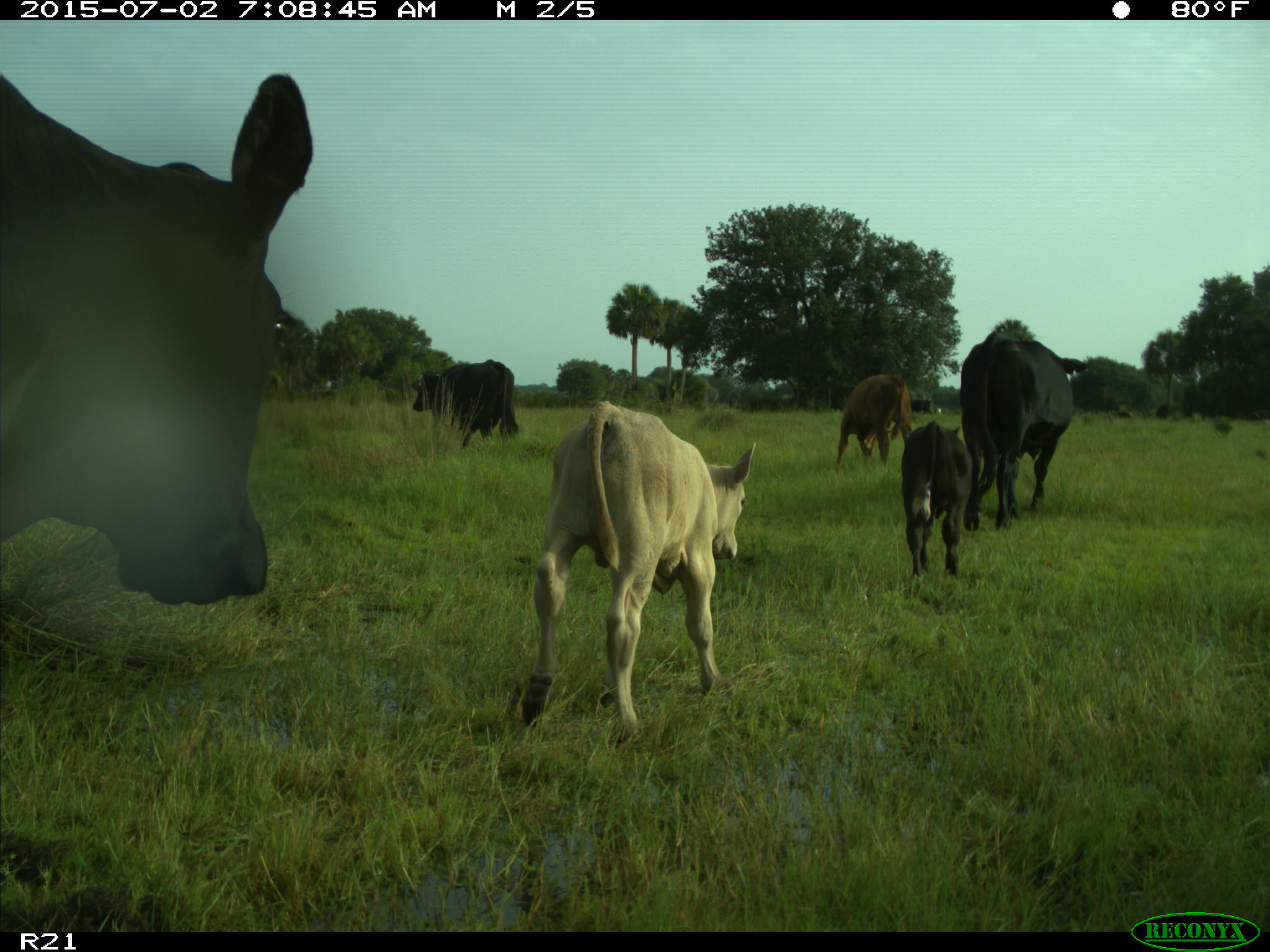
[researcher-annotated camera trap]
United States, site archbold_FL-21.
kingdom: Animalia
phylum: Chordata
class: Mammalia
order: Artiodactyla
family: Bovidae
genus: Bos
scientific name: Bos taurus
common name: domestic cow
Bos taurus (domestic cow).